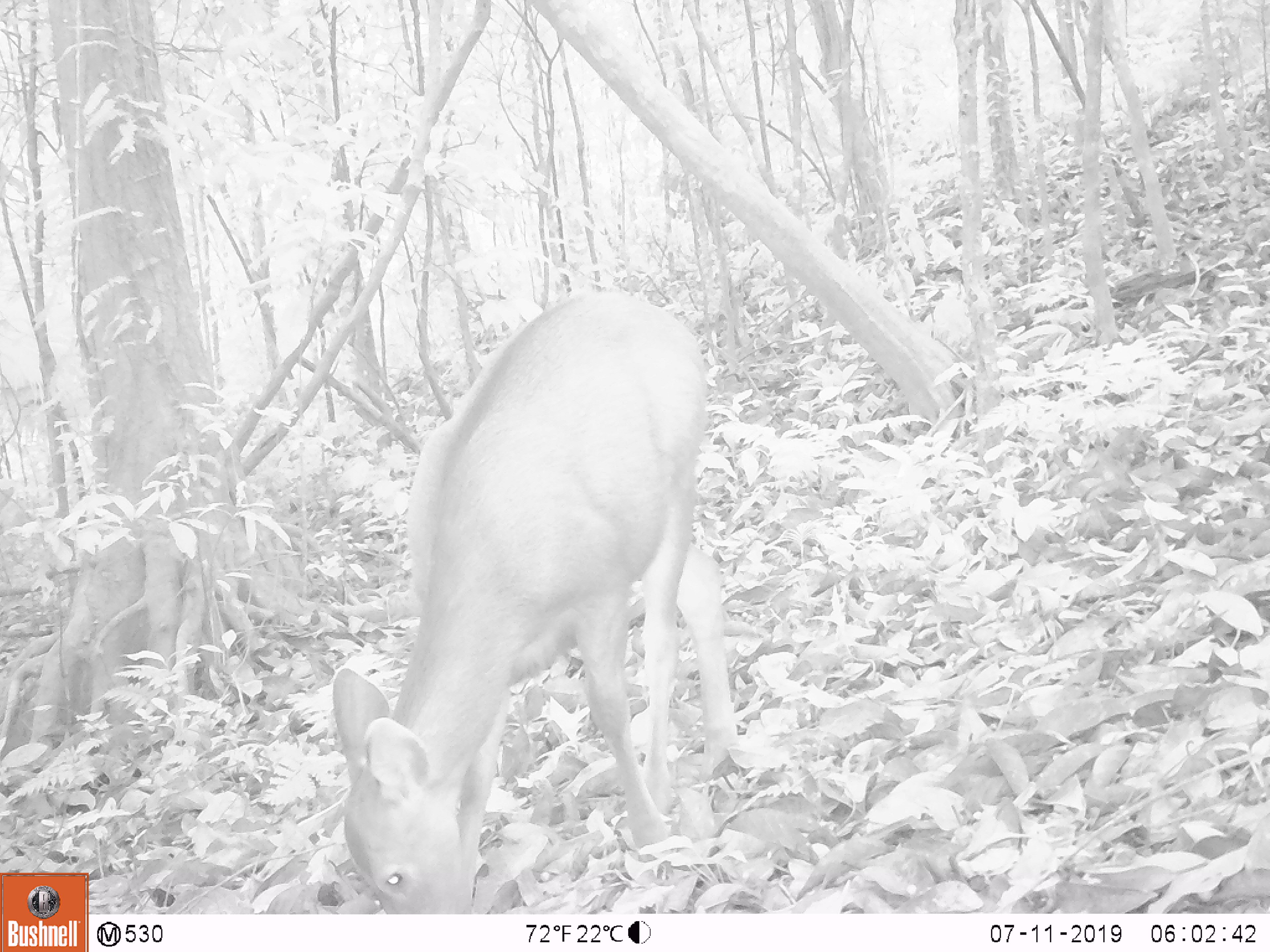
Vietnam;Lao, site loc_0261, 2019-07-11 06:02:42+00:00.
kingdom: Animalia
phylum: Chordata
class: Mammalia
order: Artiodactyla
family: Cervidae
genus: Rusa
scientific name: Rusa unicolor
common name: sambar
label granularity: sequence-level